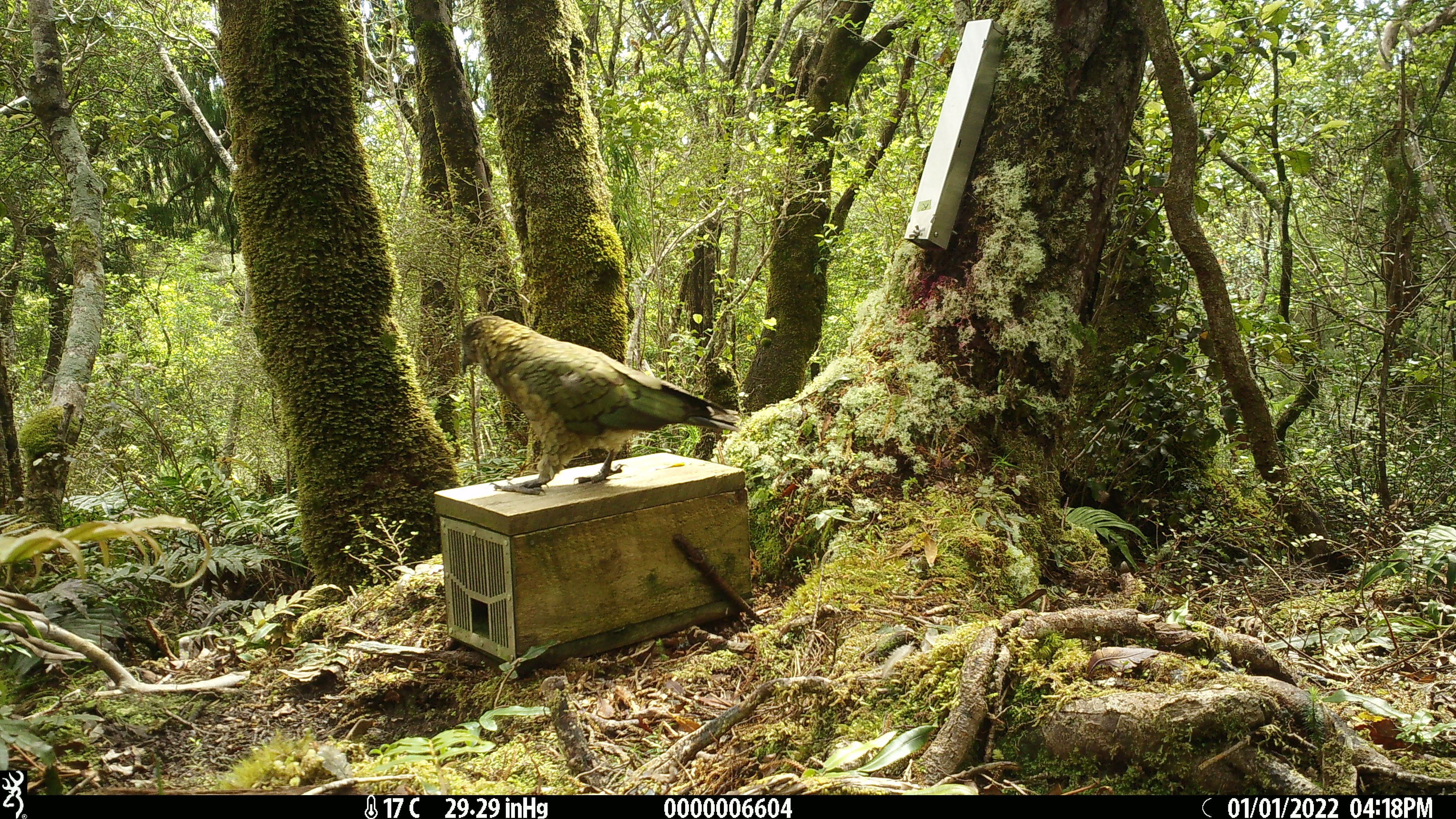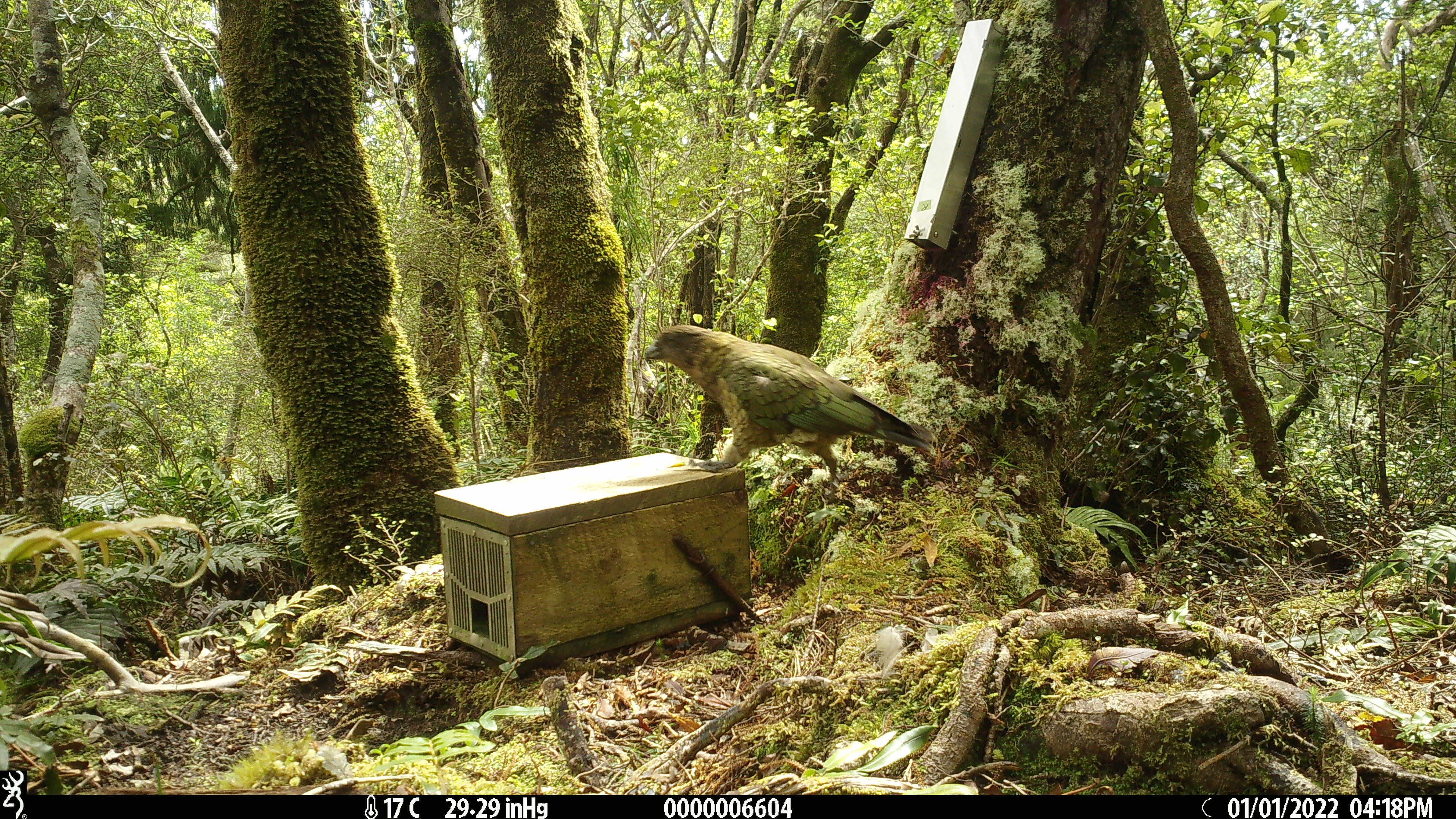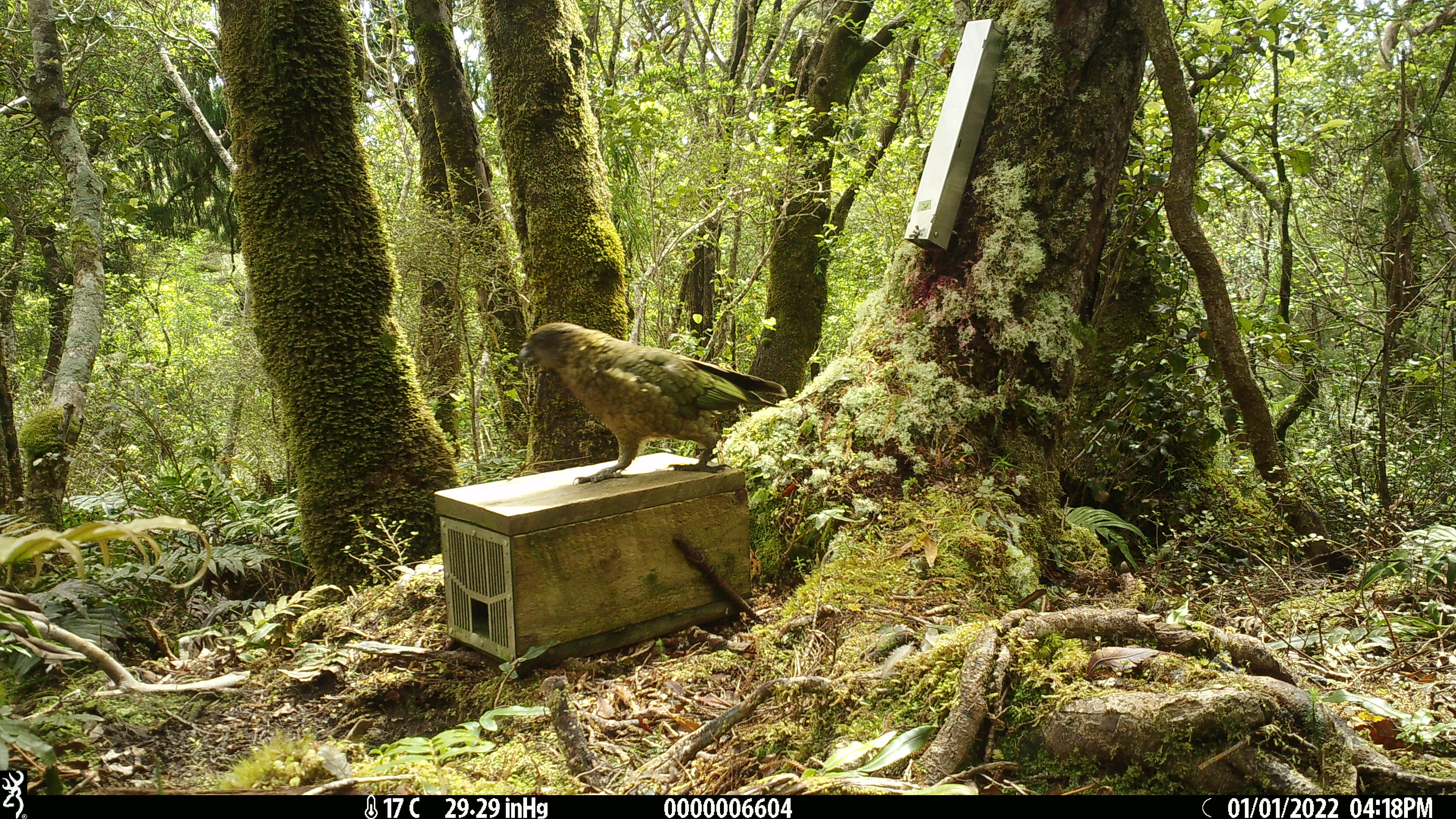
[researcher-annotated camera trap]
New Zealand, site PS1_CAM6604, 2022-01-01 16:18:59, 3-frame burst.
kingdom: Animalia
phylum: Chordata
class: Aves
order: Psittaciformes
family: Strigopidae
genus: Nestor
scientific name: Nestor notabilis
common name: kea